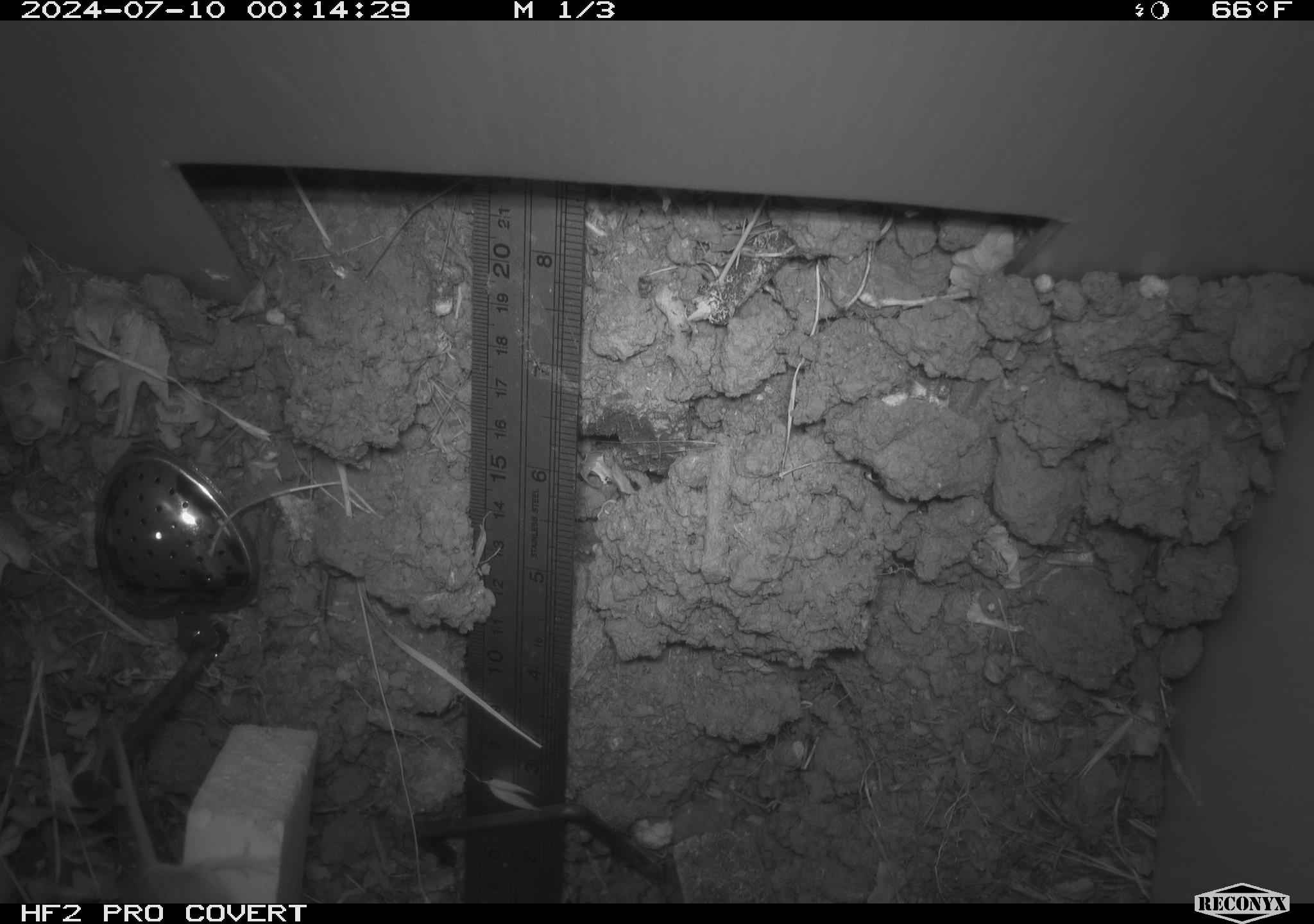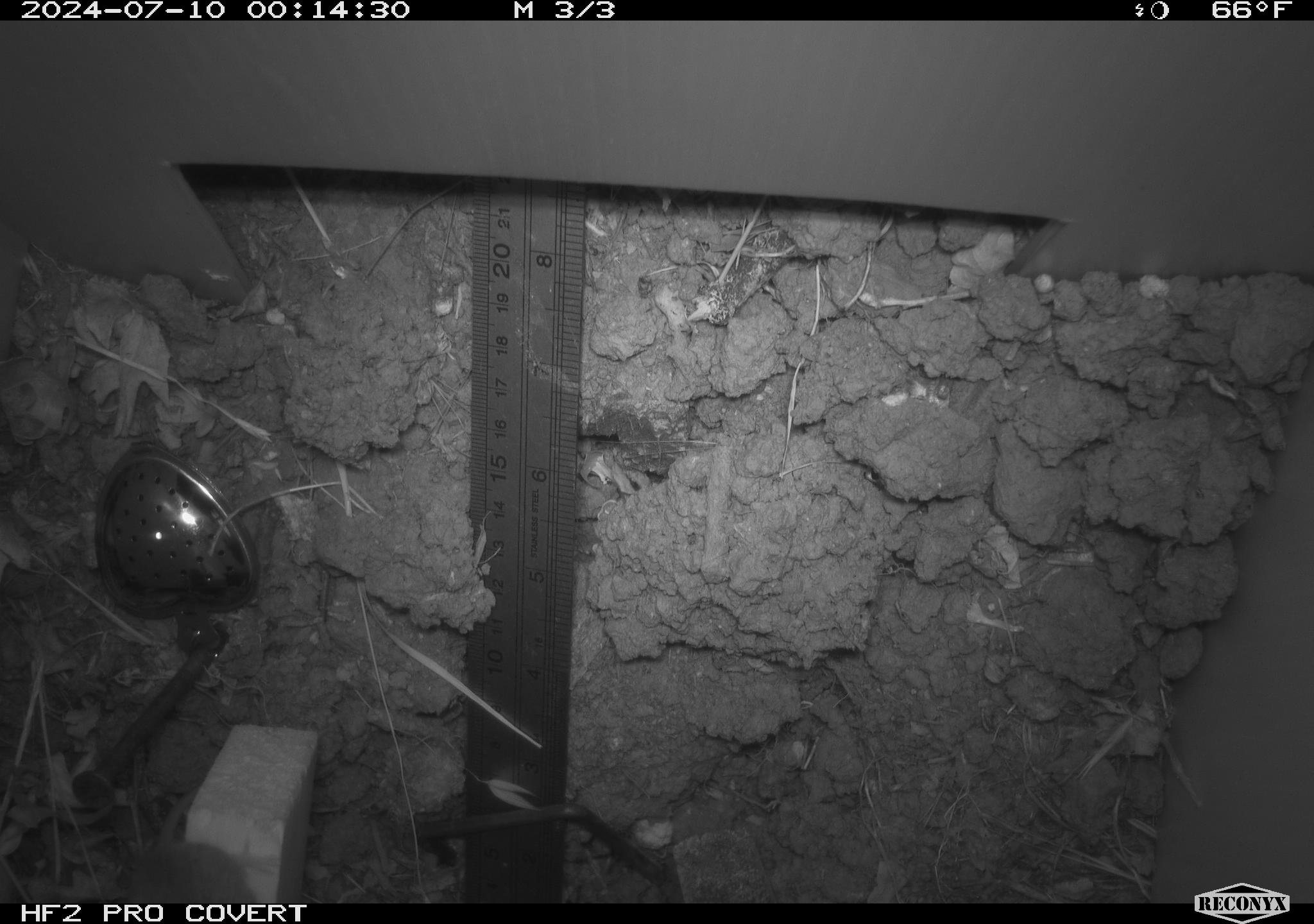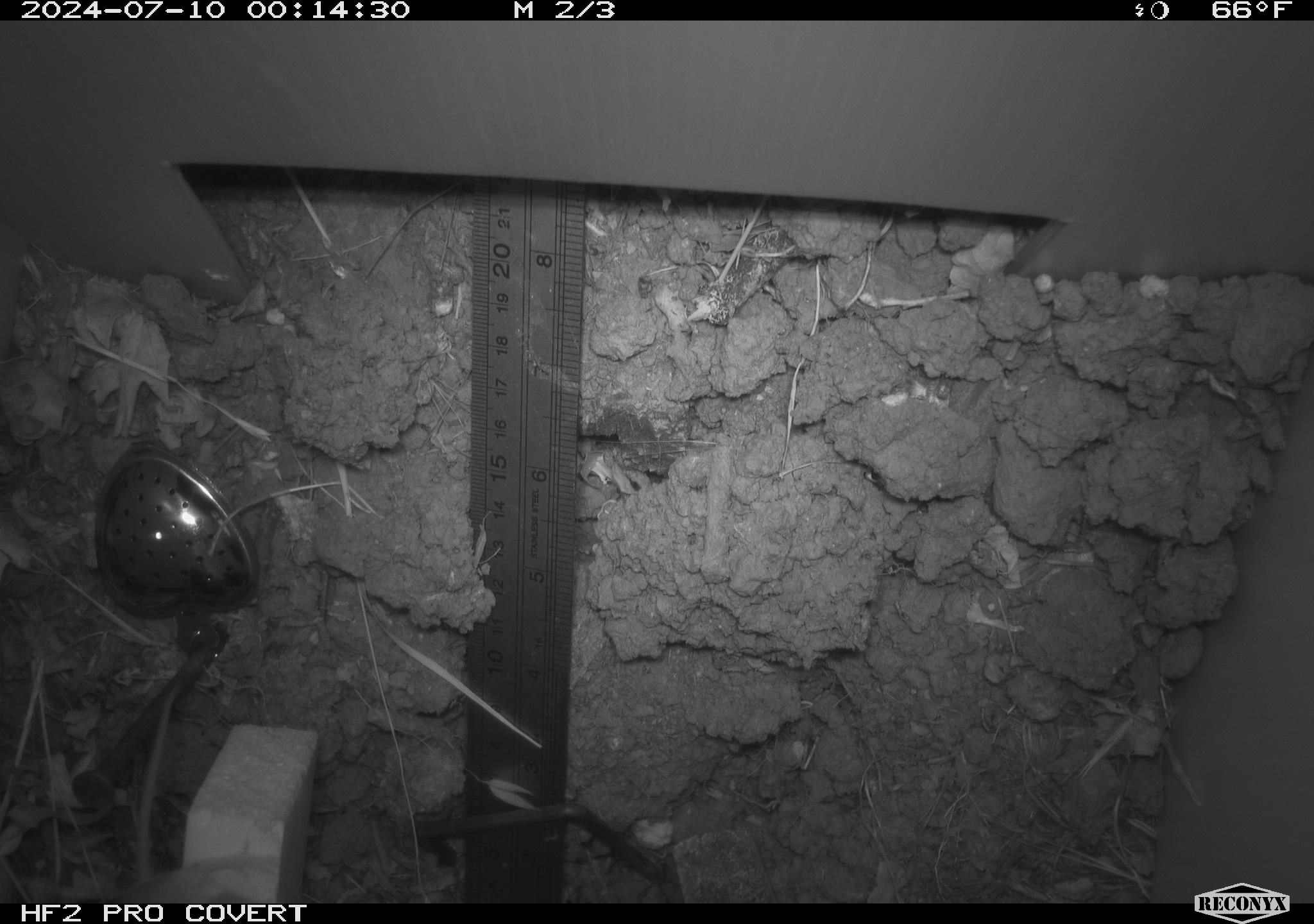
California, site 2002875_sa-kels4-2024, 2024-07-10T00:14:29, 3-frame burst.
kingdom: Animalia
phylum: Chordata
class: Mammalia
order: Rodentia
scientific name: Rodentia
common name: rodent